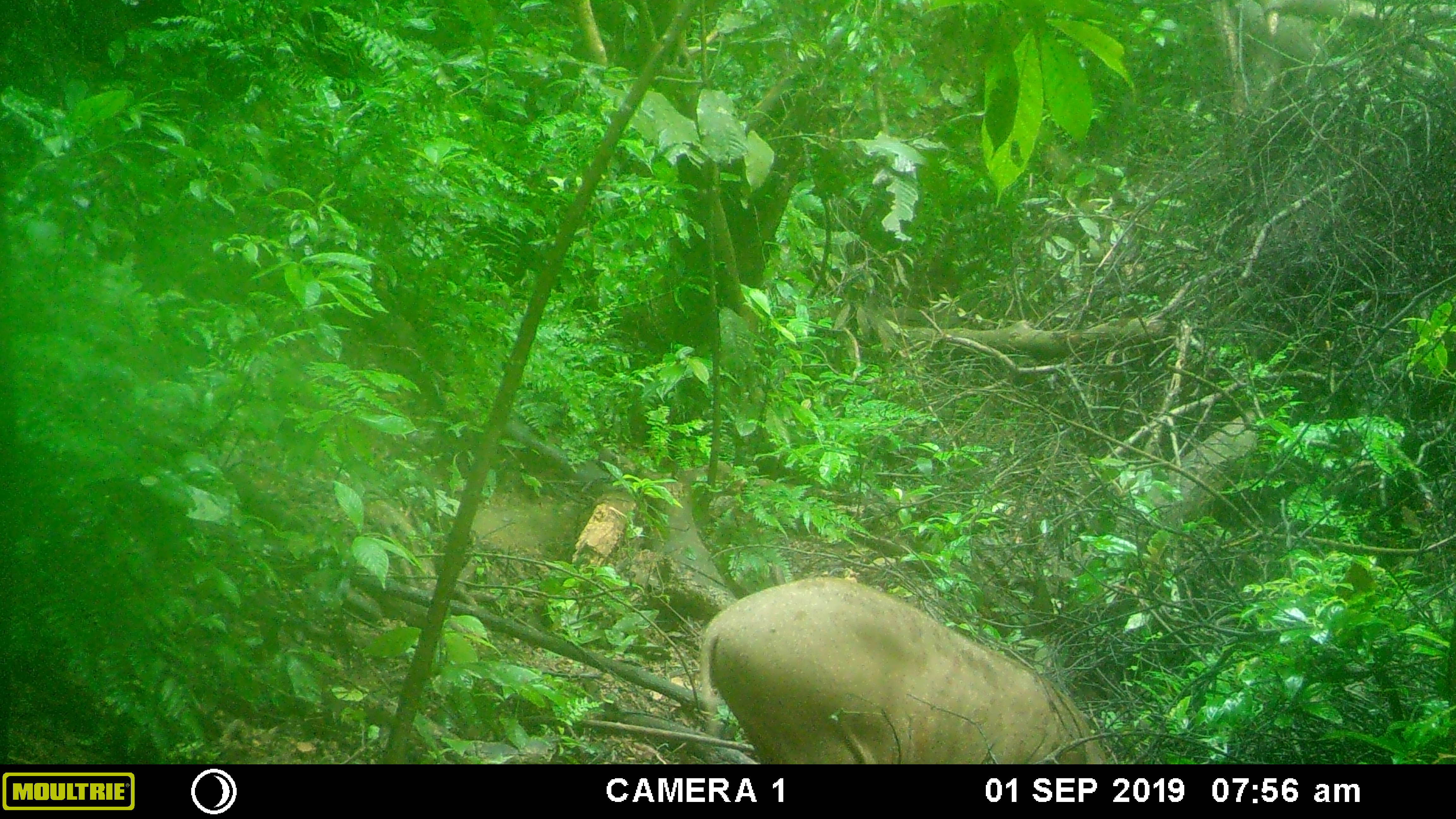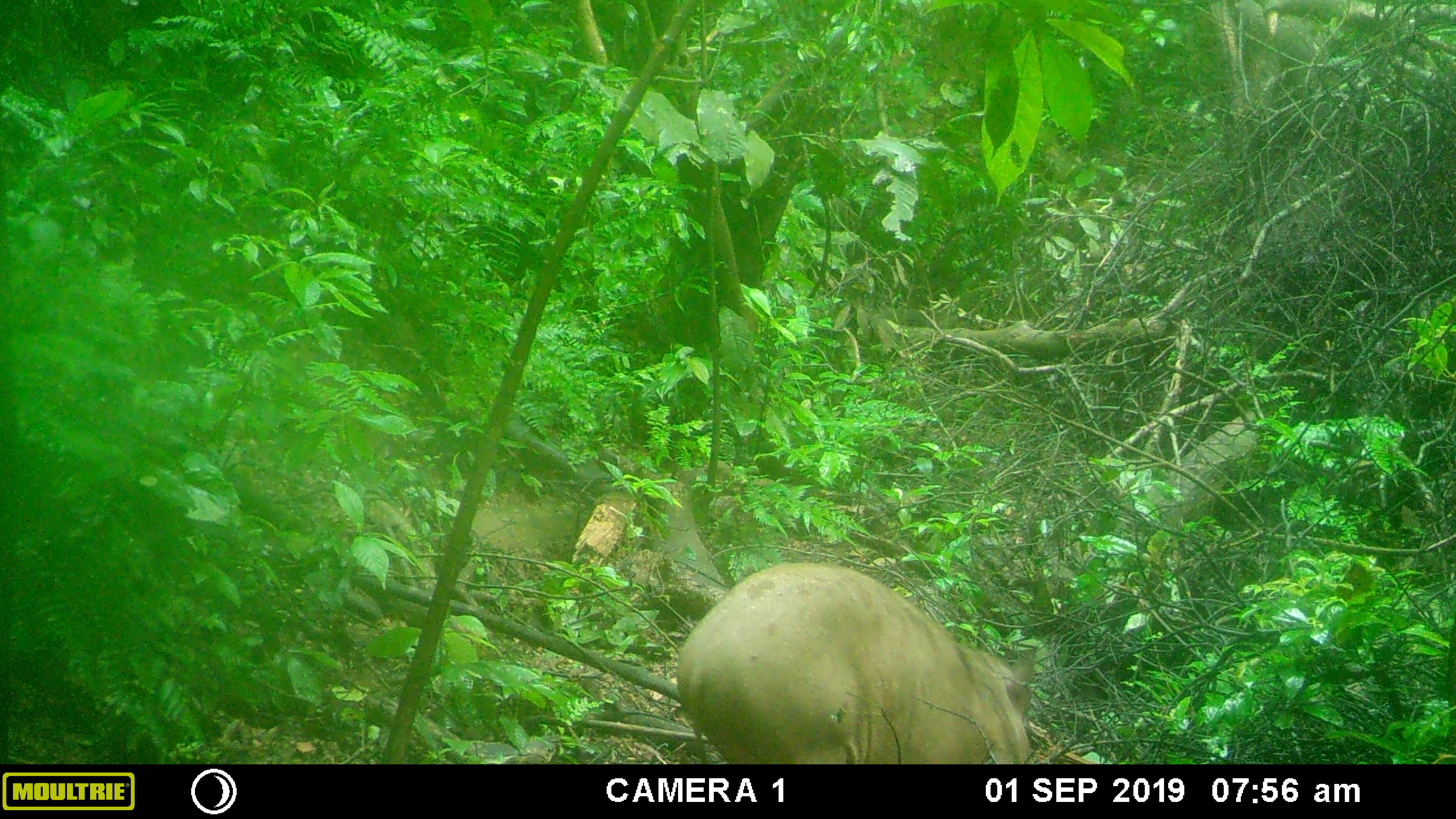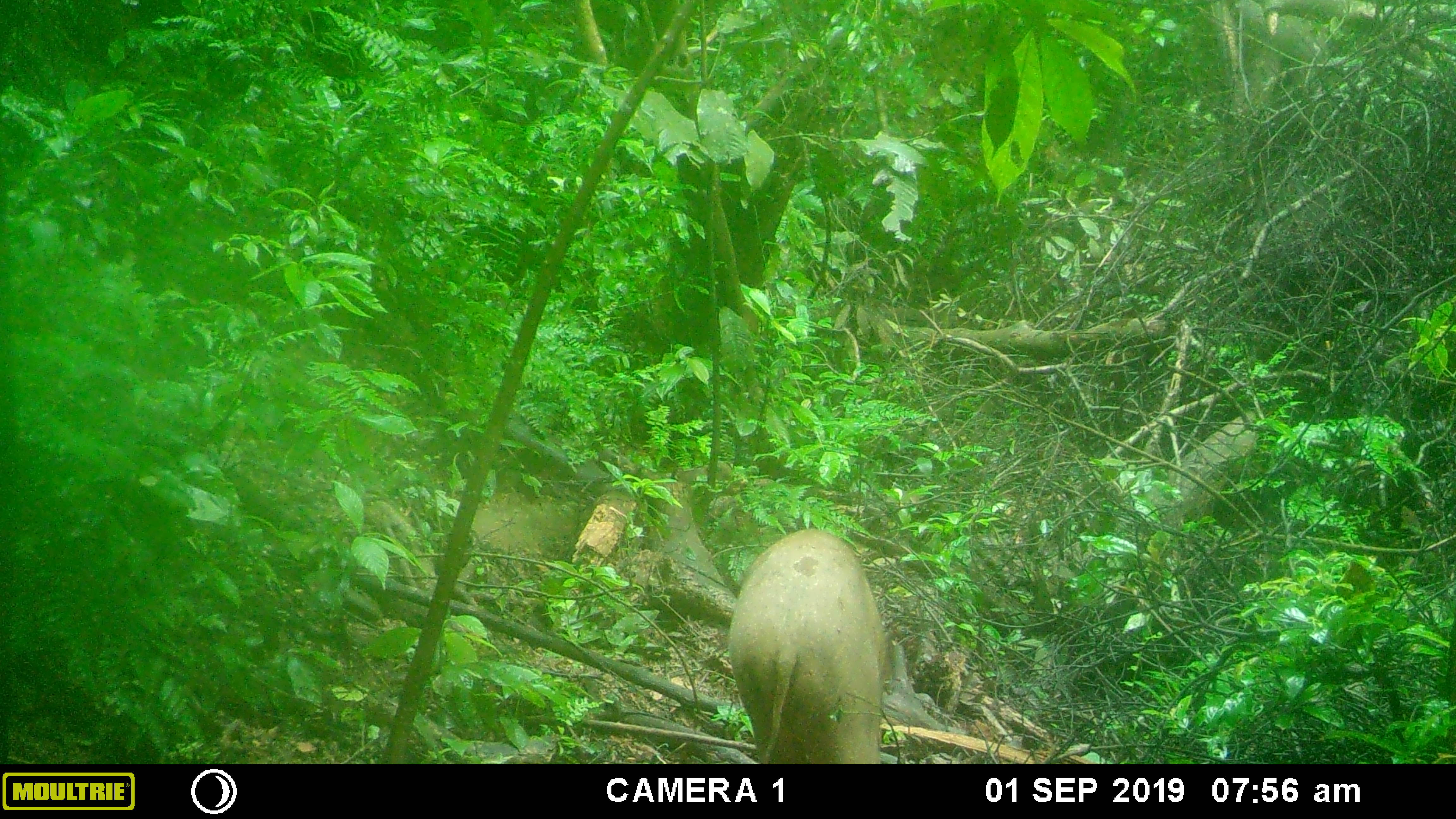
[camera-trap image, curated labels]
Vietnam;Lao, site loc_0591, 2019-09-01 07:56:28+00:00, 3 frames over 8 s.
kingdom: Animalia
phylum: Chordata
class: Mammalia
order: Artiodactyla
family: Suidae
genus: Sus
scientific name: Sus scrofa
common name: eurasian wild pig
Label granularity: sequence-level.